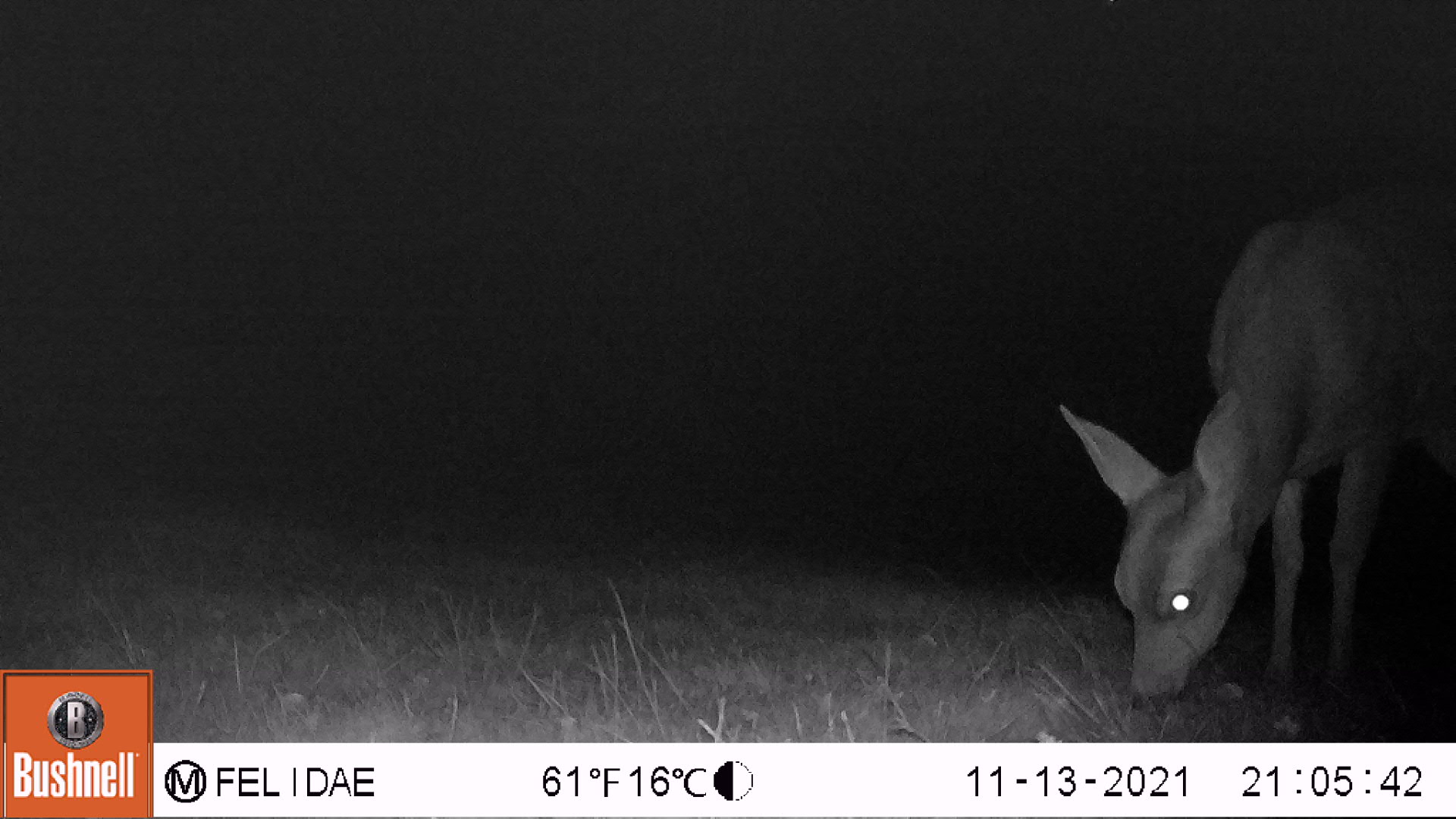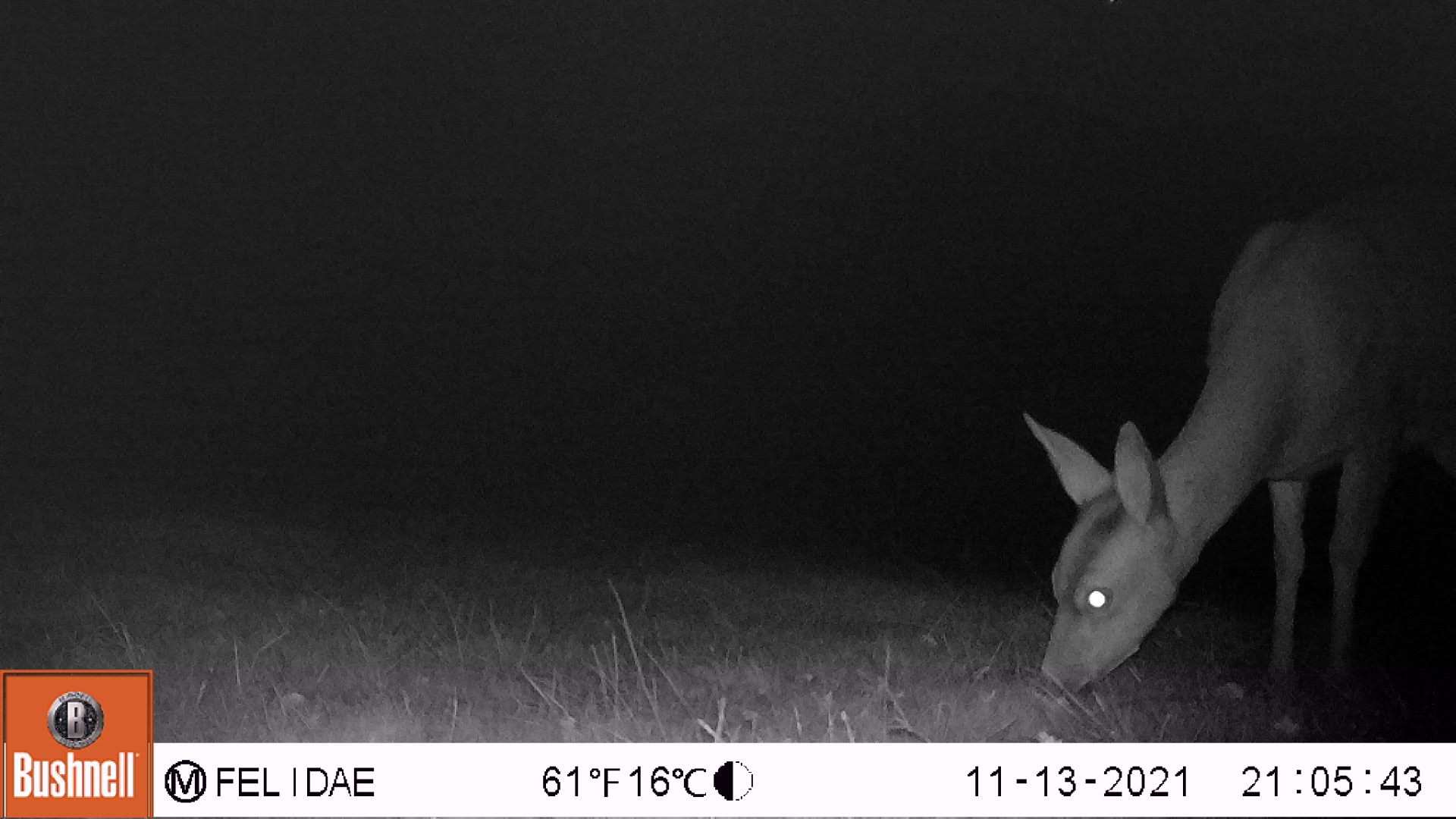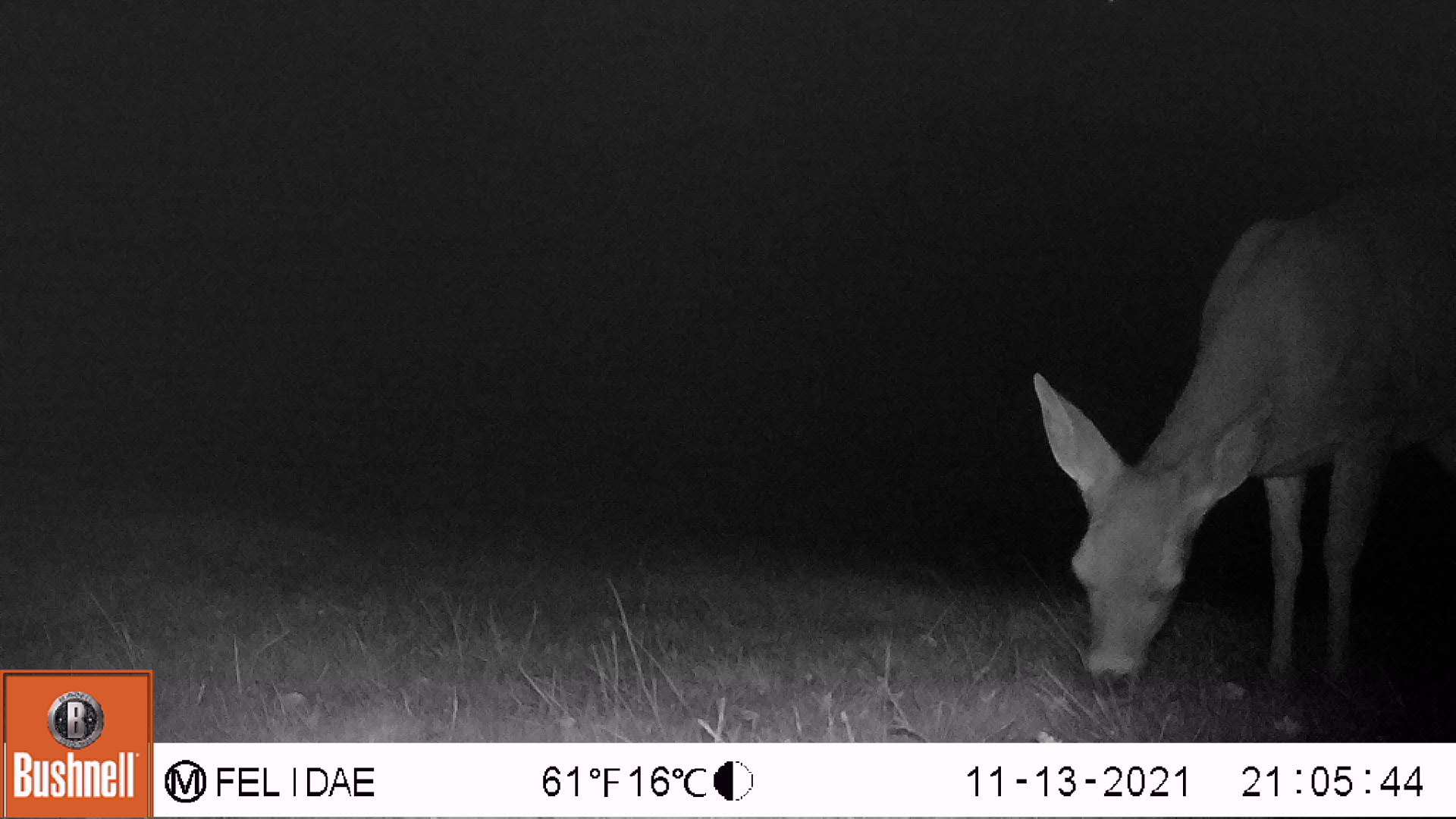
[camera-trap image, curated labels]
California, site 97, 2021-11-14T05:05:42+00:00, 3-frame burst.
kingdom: Animalia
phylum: Chordata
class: Mammalia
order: Artiodactyla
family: Cervidae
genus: Odocoileus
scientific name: Odocoileus hemionus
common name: mule deer